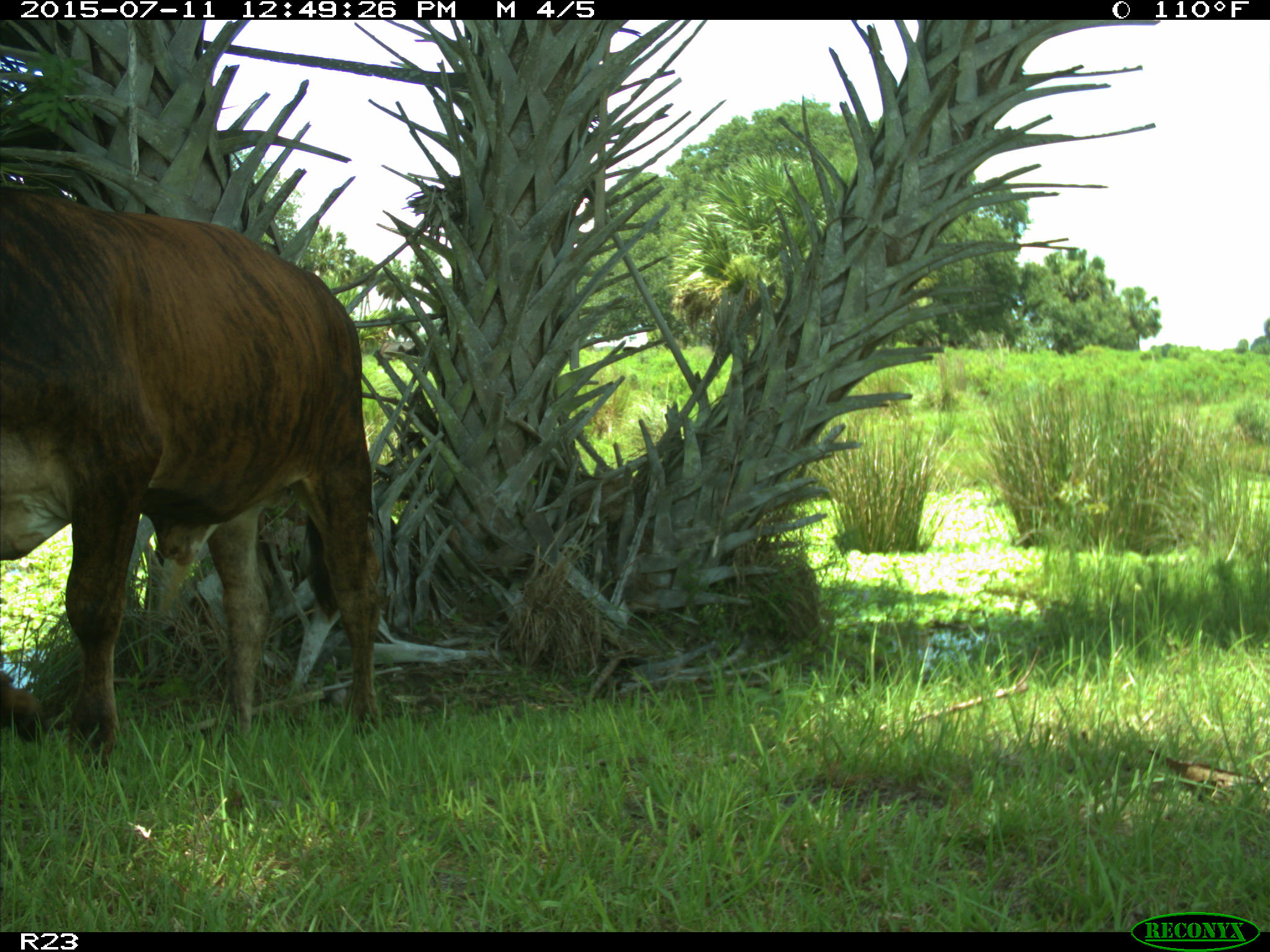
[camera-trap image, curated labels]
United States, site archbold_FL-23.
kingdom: Animalia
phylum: Chordata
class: Mammalia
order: Artiodactyla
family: Bovidae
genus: Bos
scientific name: Bos taurus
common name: domestic cow